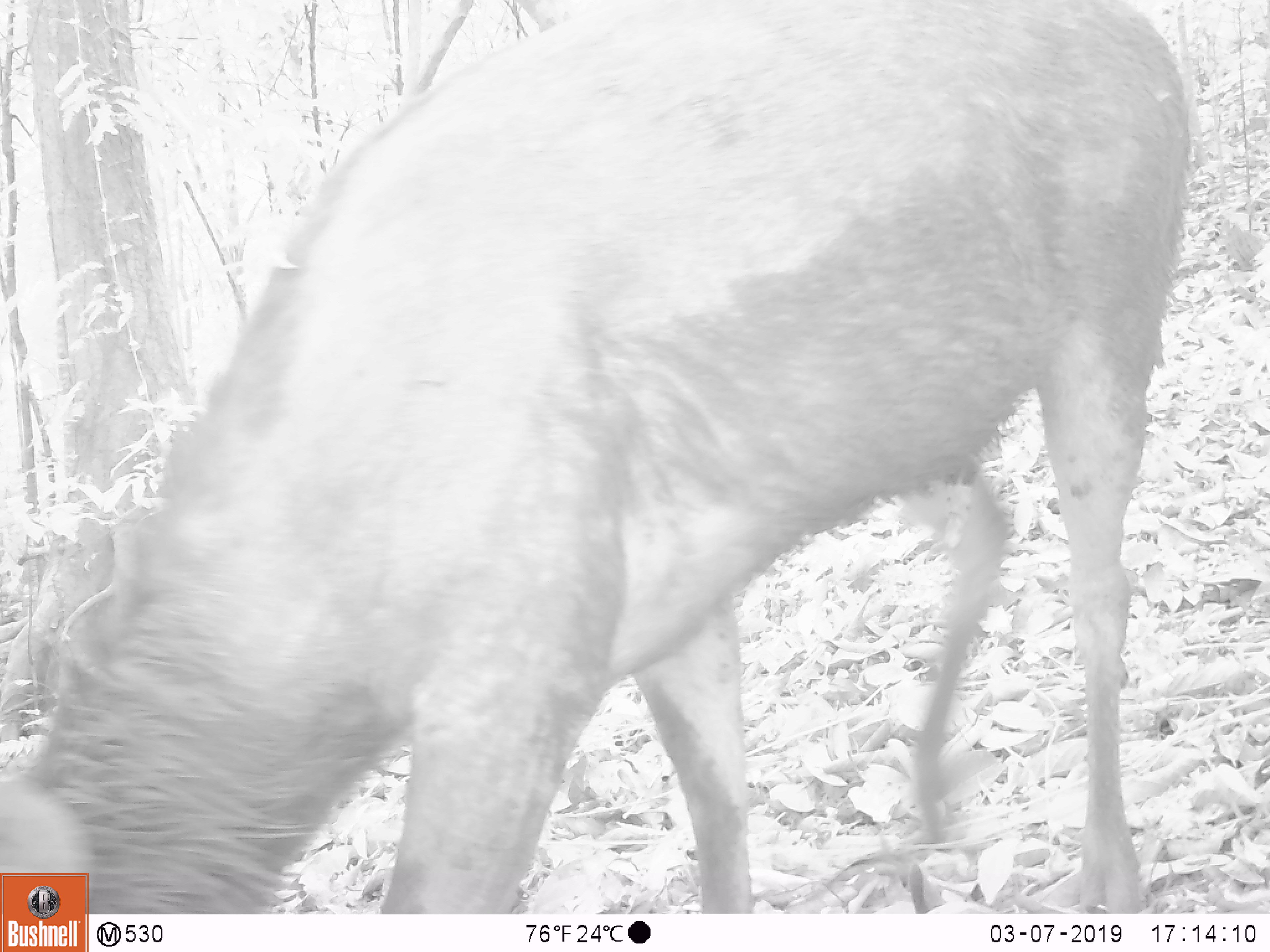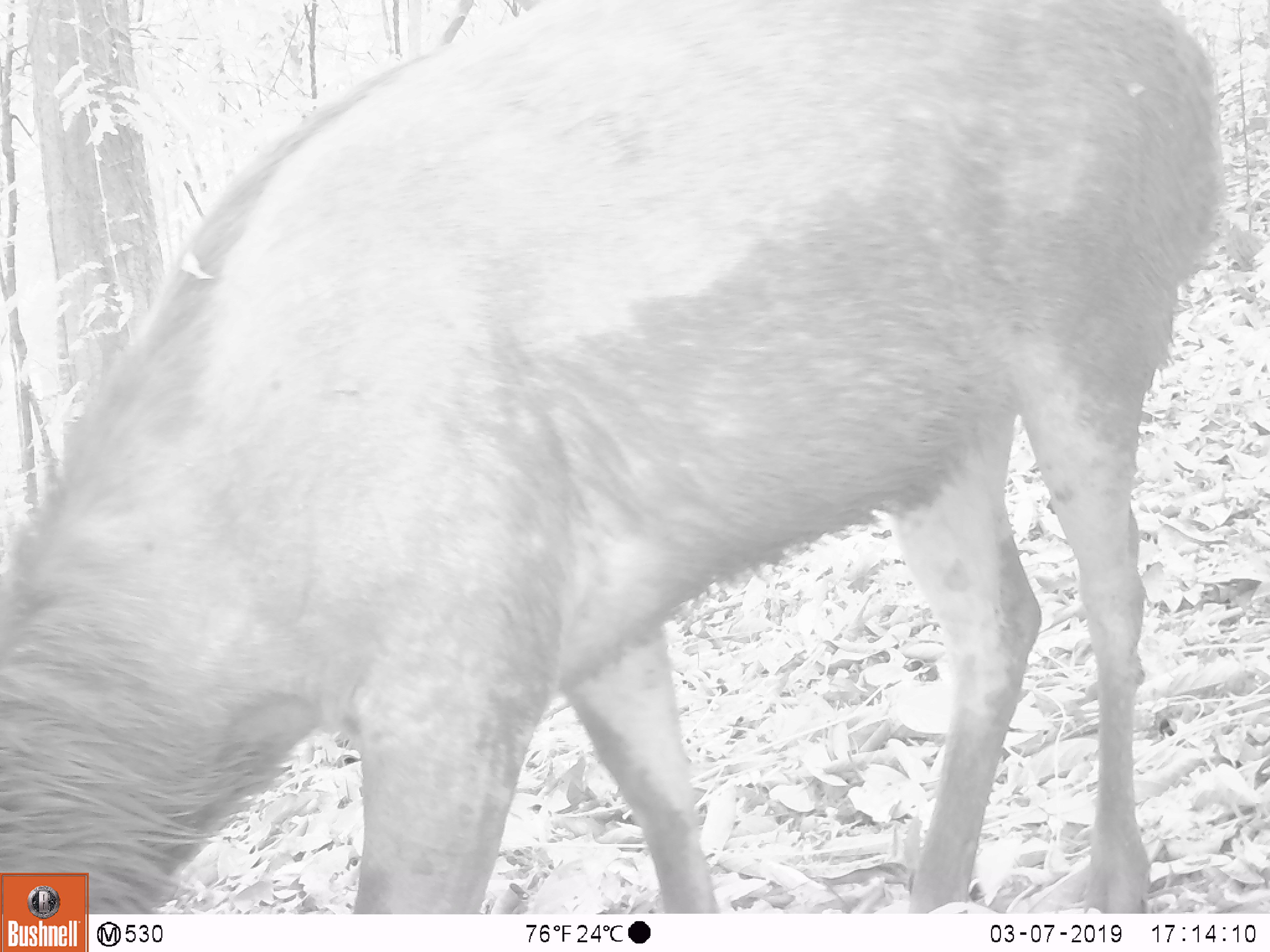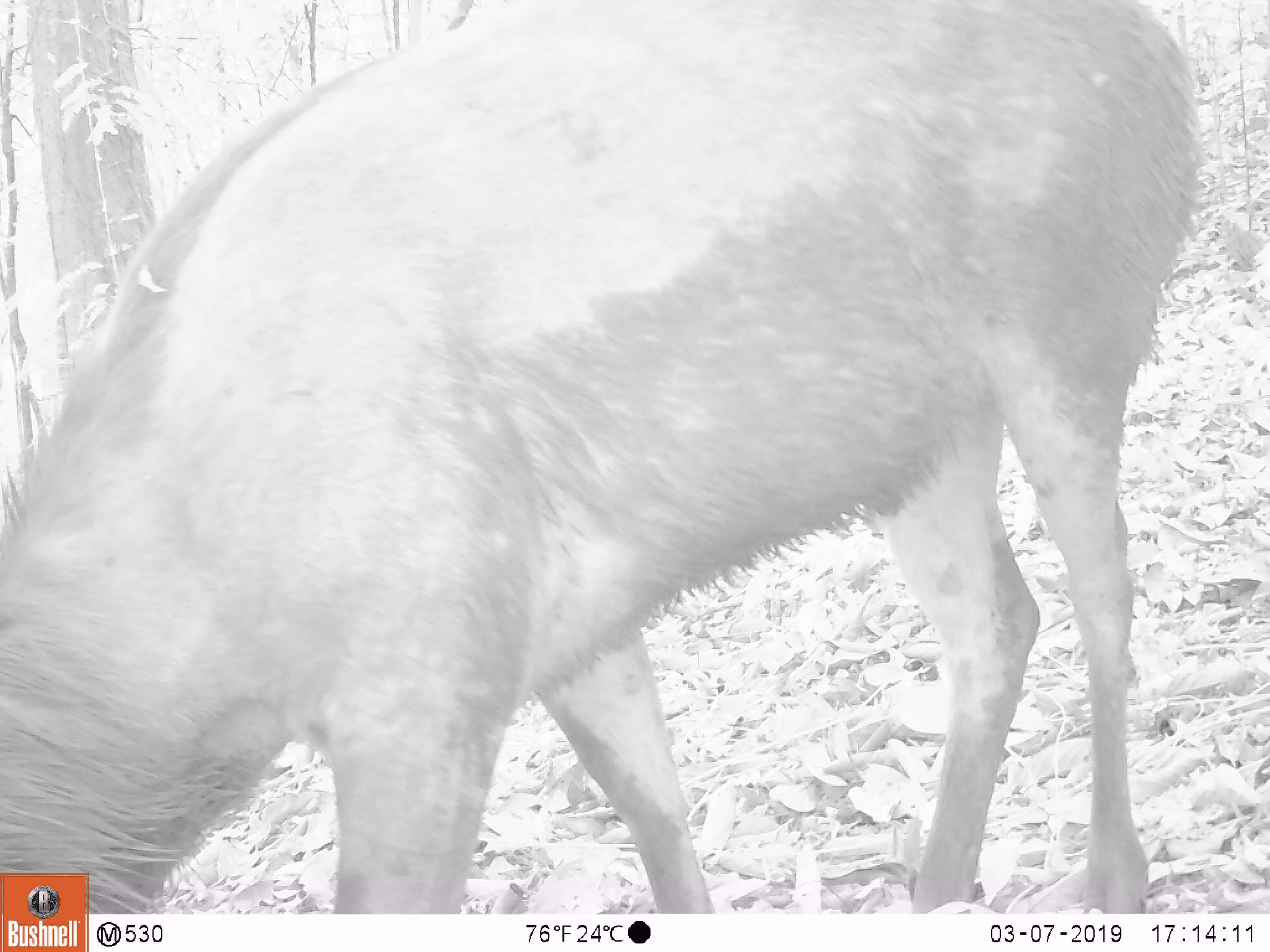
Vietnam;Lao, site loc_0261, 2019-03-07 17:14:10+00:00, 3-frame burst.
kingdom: Animalia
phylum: Chordata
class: Mammalia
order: Artiodactyla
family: Cervidae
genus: Rusa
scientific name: Rusa unicolor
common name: sambar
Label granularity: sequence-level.